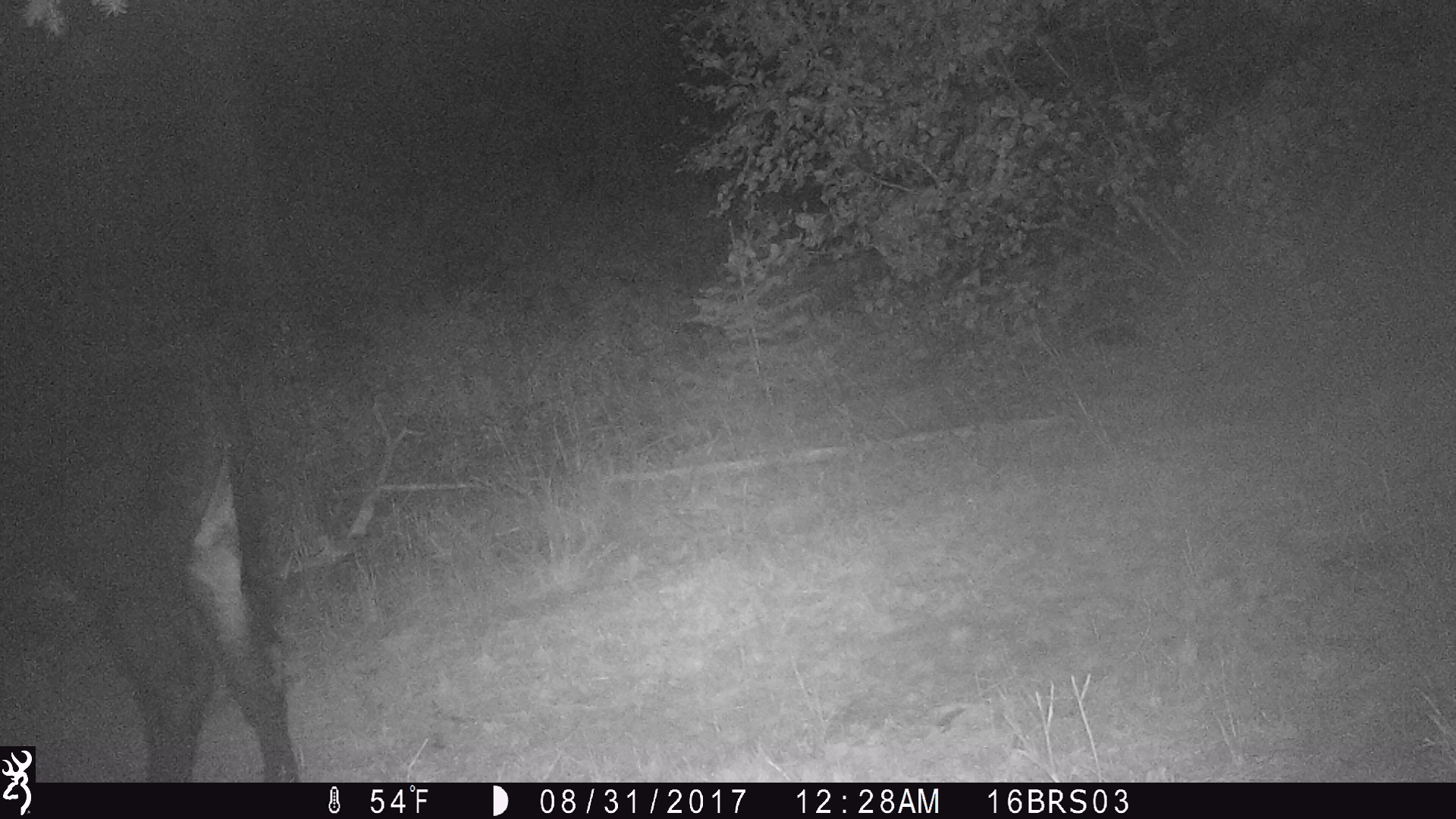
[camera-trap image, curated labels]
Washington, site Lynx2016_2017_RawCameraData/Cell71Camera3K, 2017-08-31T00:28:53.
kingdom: Animalia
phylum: Chordata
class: Mammalia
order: Artiodactyla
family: Bovidae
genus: Bos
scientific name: Bos taurus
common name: domestic cattle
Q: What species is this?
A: Domestic cattle (Bos taurus).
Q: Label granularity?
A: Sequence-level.